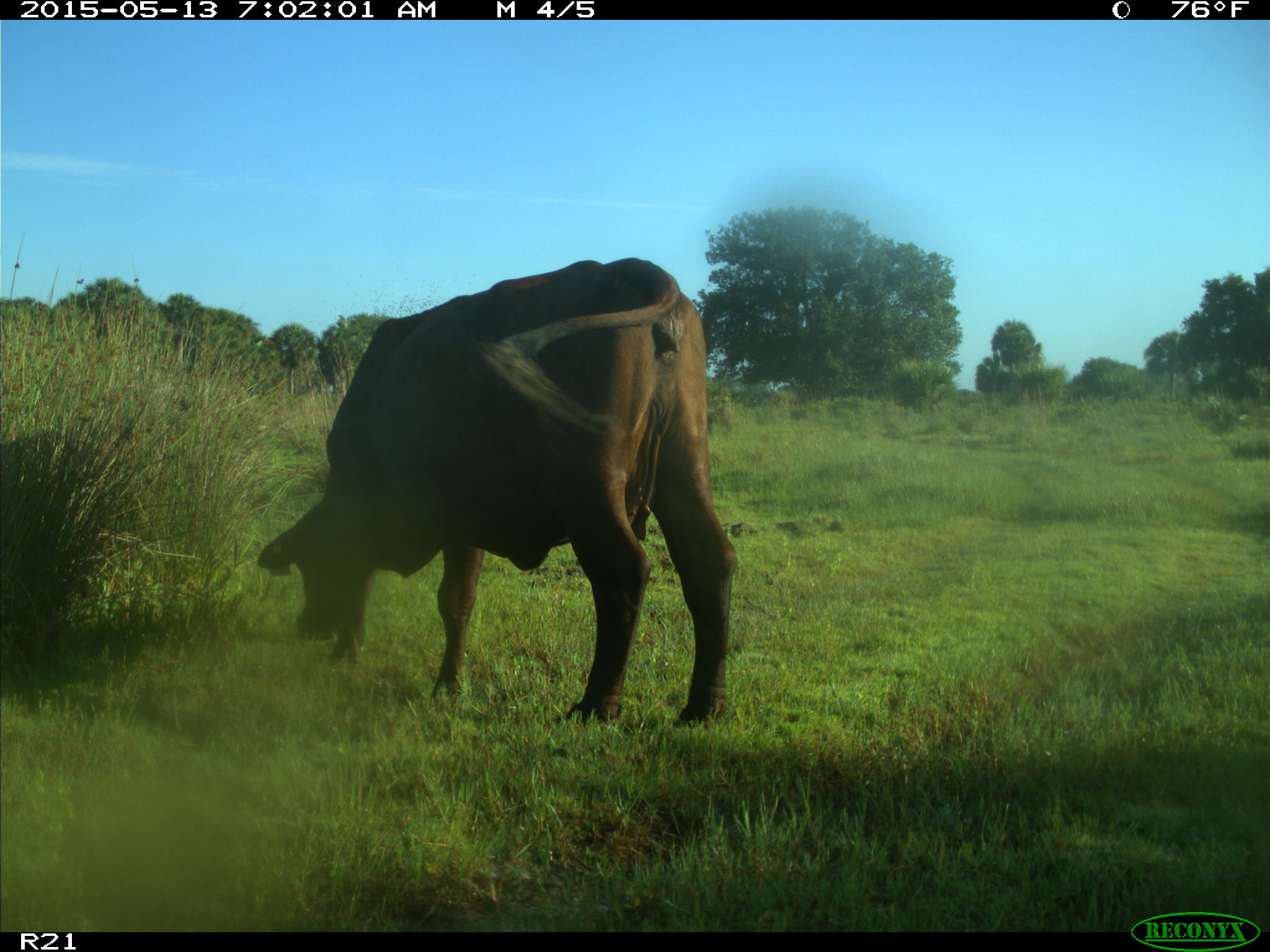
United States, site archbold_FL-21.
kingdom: Animalia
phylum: Chordata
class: Mammalia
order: Artiodactyla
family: Bovidae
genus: Bos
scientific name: Bos taurus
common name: domestic cow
Bos taurus (domestic cow).